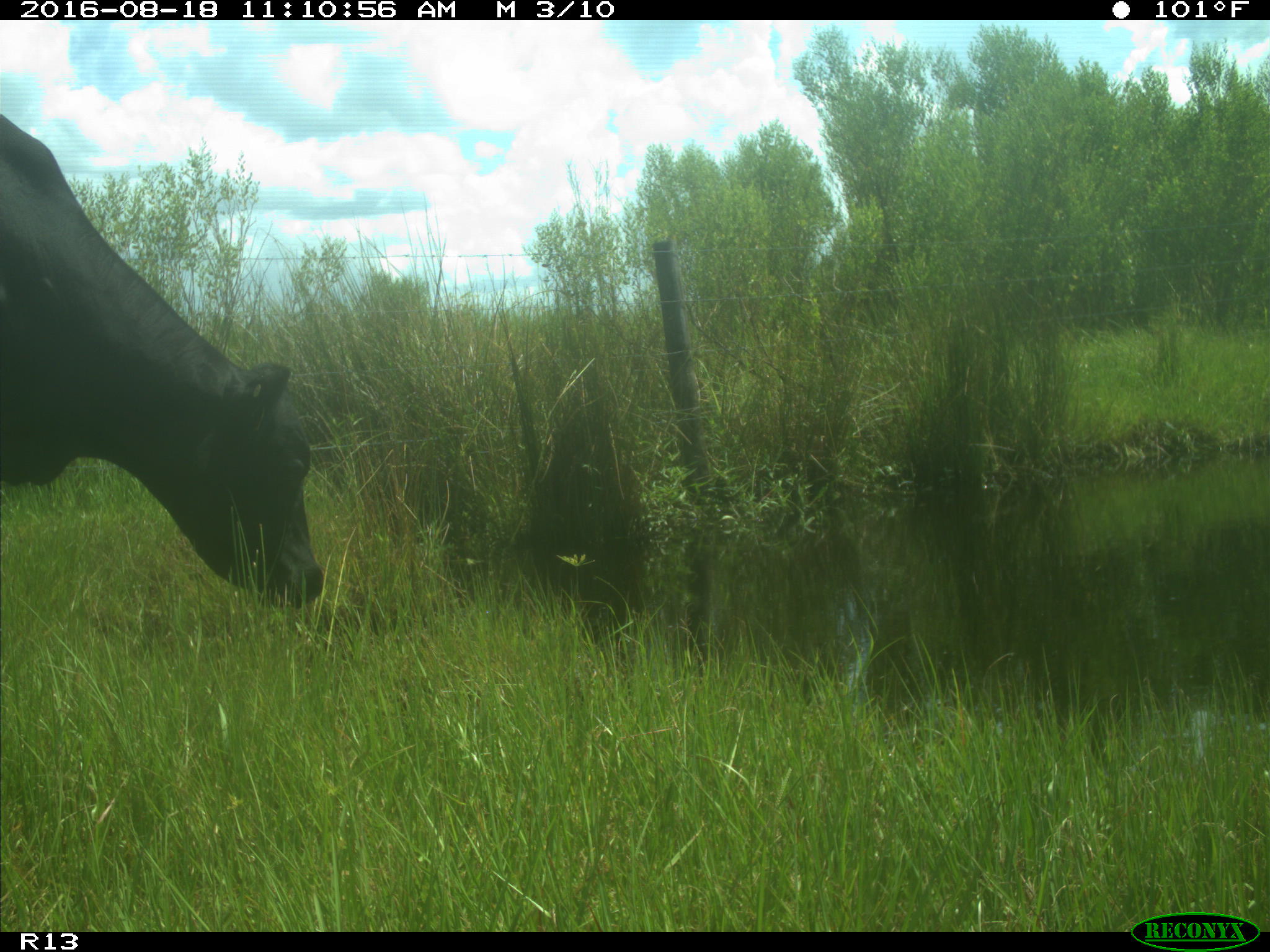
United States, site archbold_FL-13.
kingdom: Animalia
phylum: Chordata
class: Mammalia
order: Artiodactyla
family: Bovidae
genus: Bos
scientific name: Bos taurus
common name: domestic cow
Bos taurus (domestic cow).